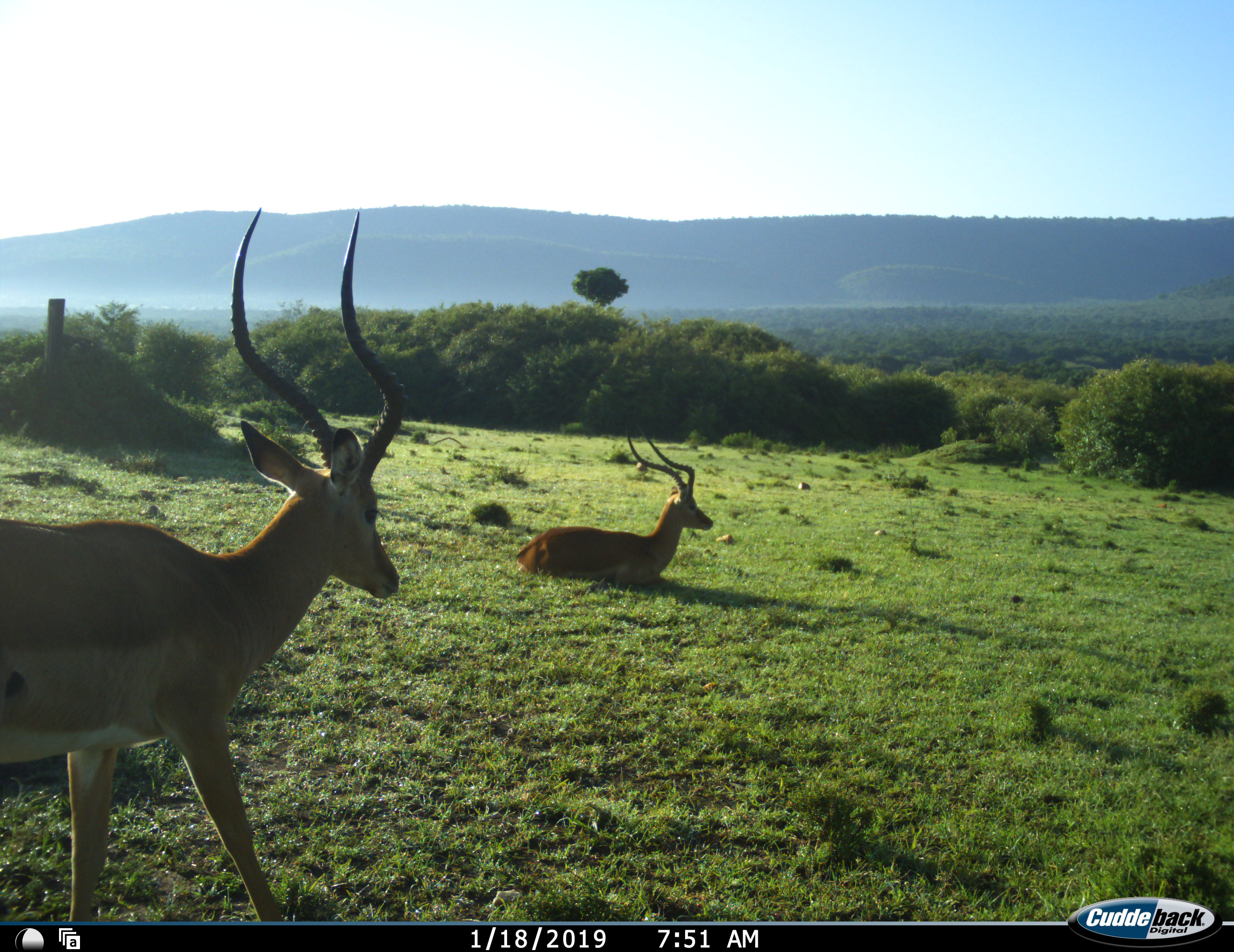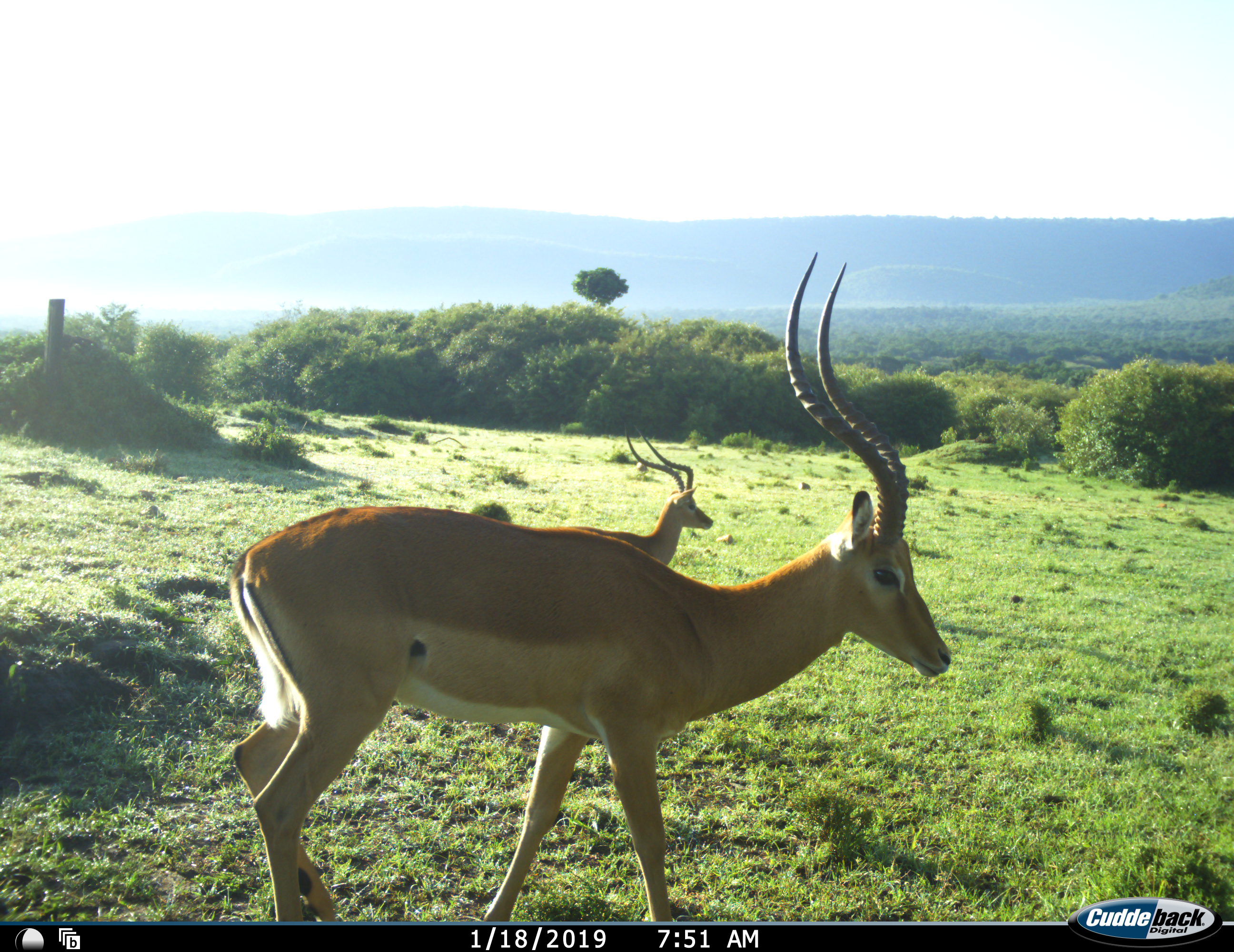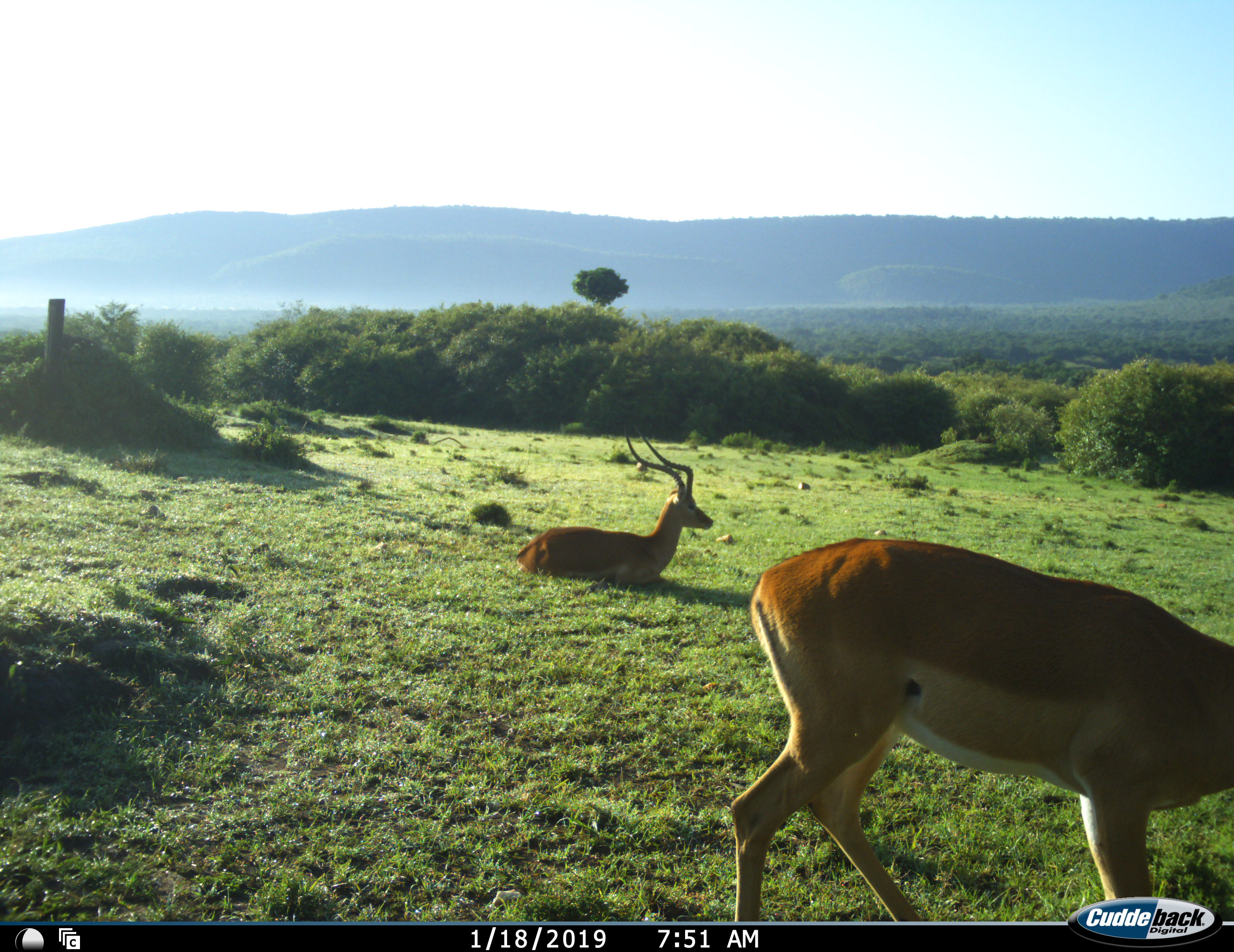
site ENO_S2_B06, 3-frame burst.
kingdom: Animalia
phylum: Chordata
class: Mammalia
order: Artiodactyla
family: Bovidae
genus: Aepyceros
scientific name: Aepyceros melampus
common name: impala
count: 2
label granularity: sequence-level